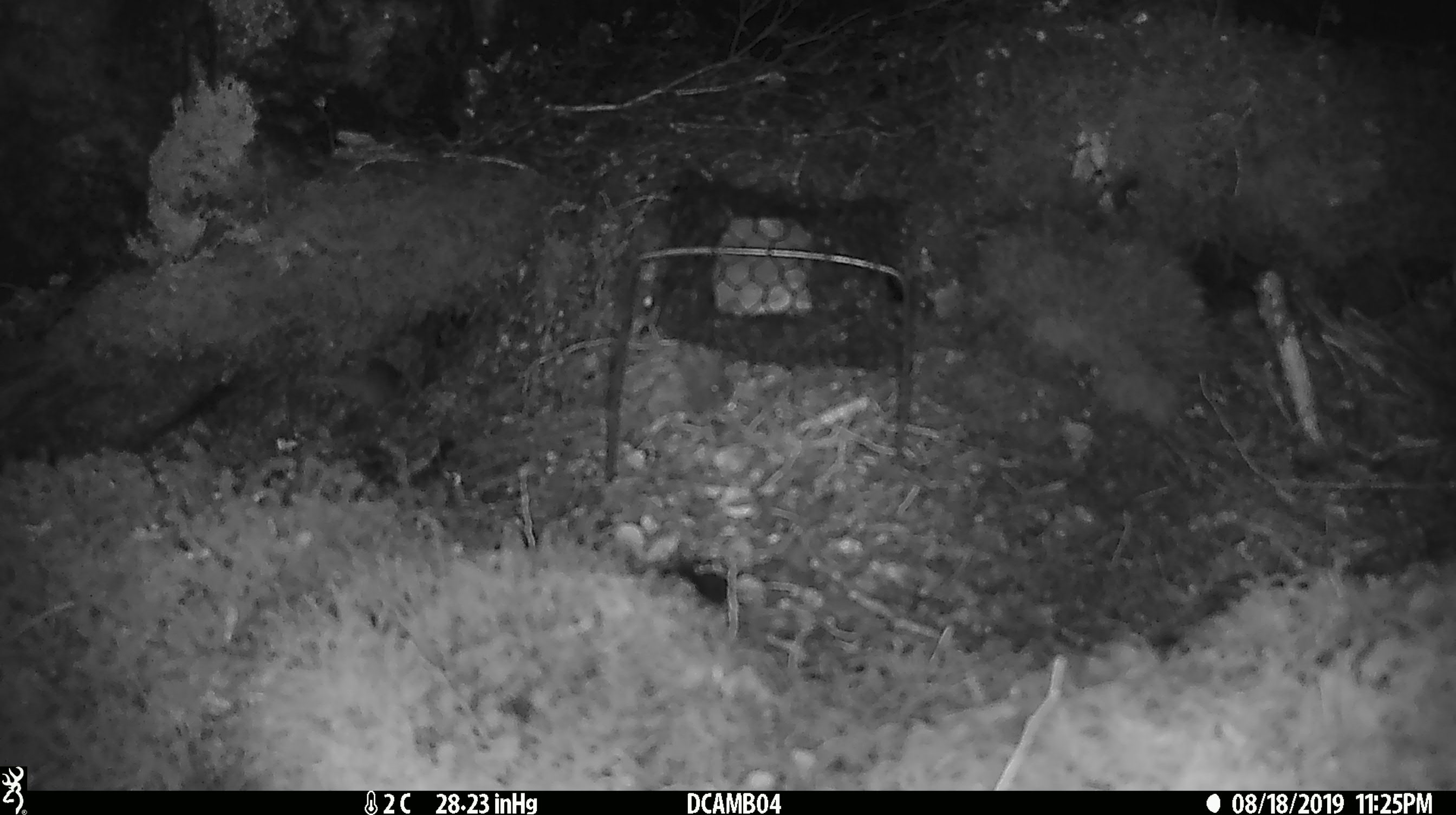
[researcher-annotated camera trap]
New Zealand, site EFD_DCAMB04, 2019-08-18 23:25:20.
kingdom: Animalia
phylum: Chordata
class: Mammalia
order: Rodentia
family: Muridae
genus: Mus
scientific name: Mus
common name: mouse